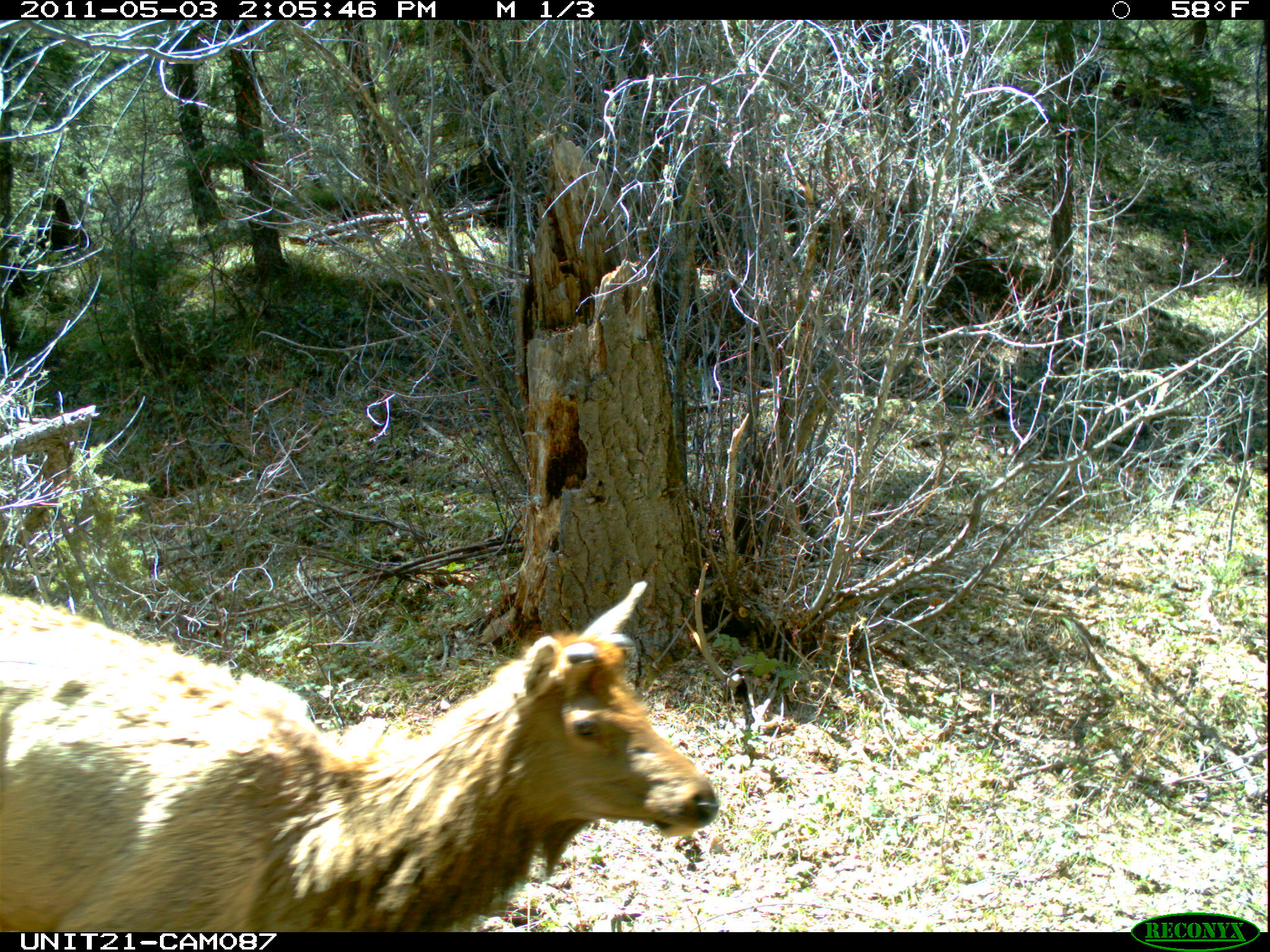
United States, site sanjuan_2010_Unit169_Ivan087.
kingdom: Animalia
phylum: Chordata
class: Mammalia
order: Artiodactyla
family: Cervidae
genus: Cervus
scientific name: Cervus elaphus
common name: red deer